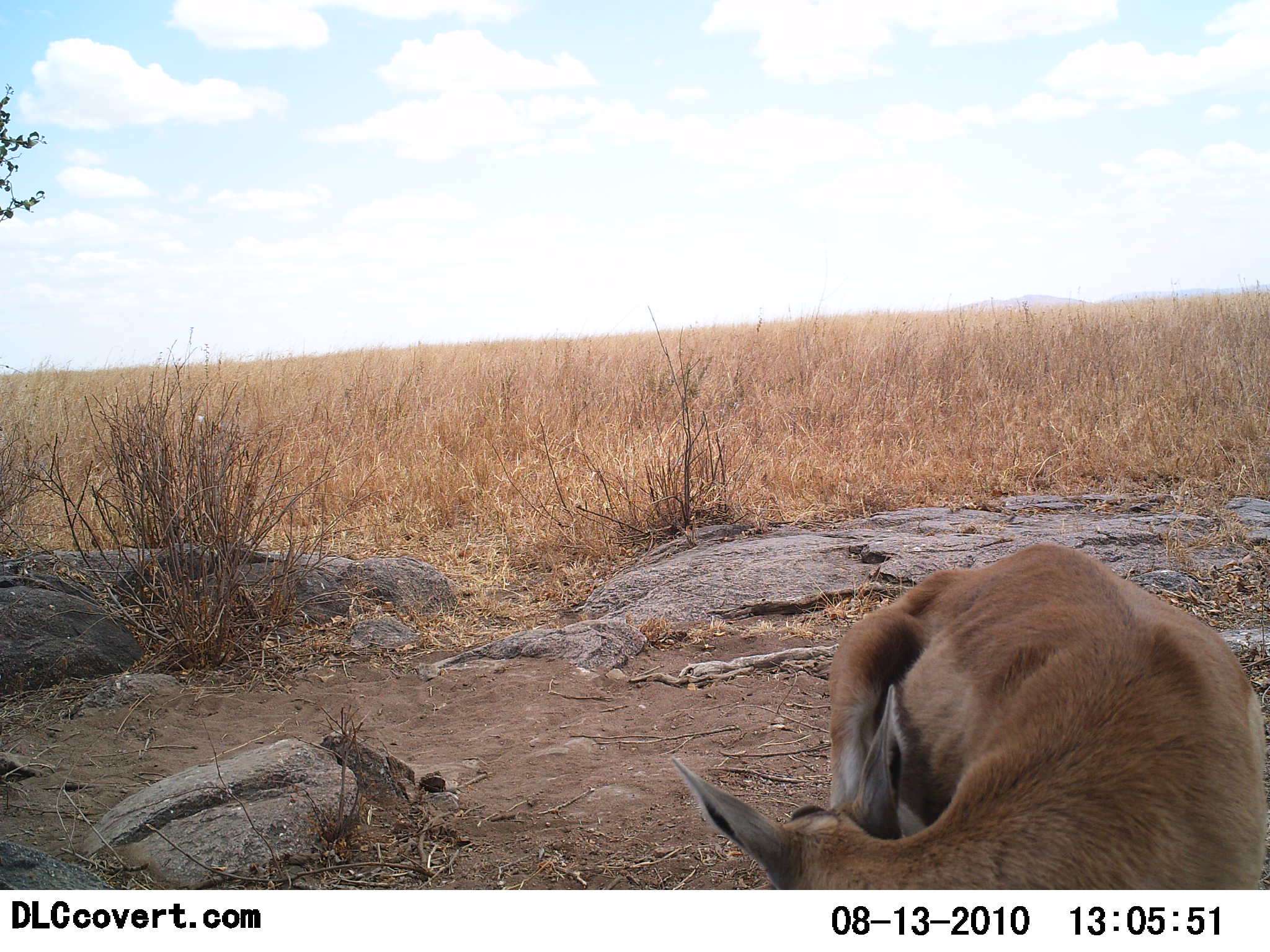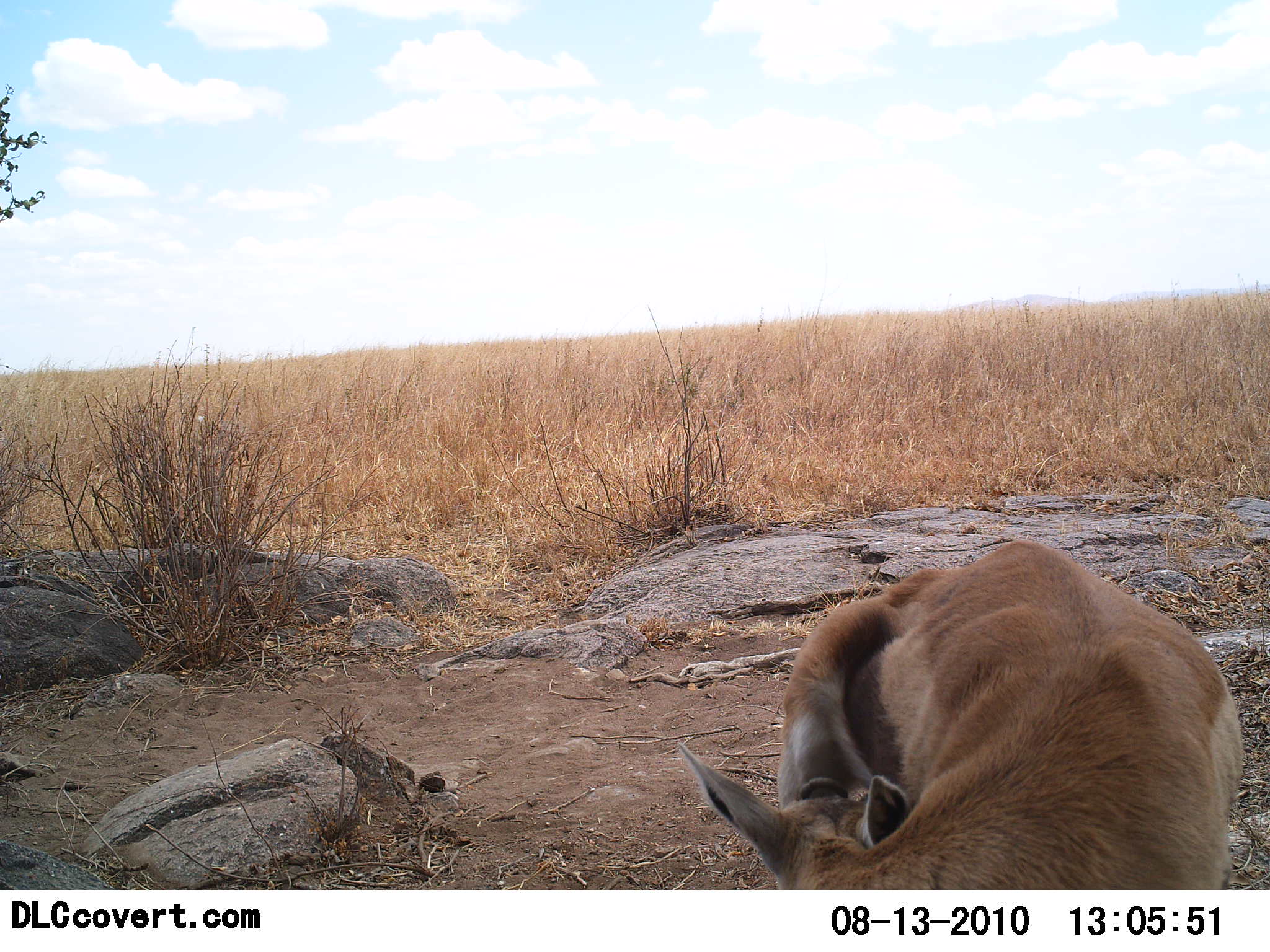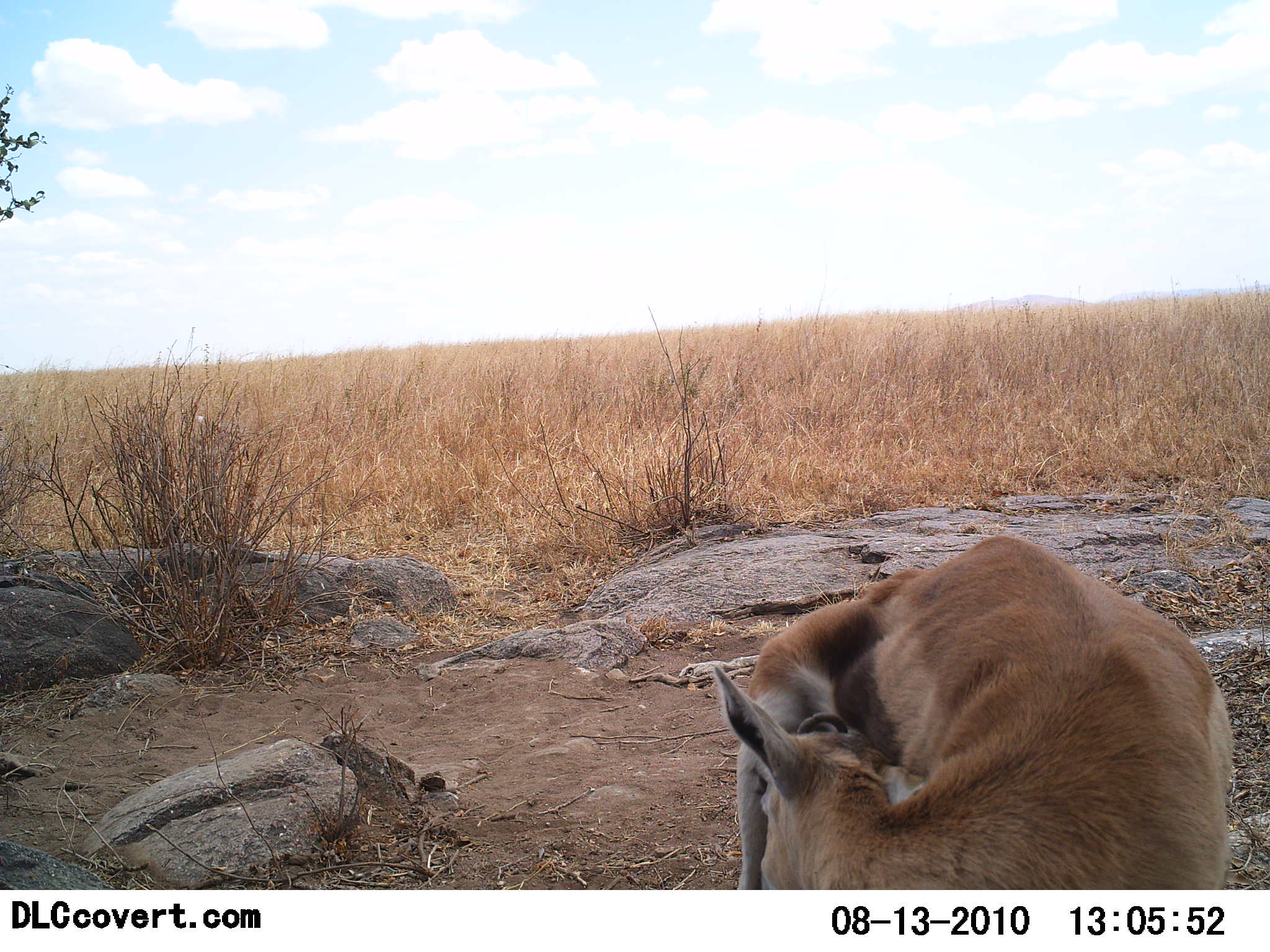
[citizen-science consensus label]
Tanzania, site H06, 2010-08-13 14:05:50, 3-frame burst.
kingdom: Animalia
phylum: Chordata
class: Mammalia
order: Artiodactyla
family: Bovidae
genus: Eudorcas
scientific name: Eudorcas thomsonii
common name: thomson's gazelle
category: gazellethomsons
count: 1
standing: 62%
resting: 23%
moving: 8%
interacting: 23%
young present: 0%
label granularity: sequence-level